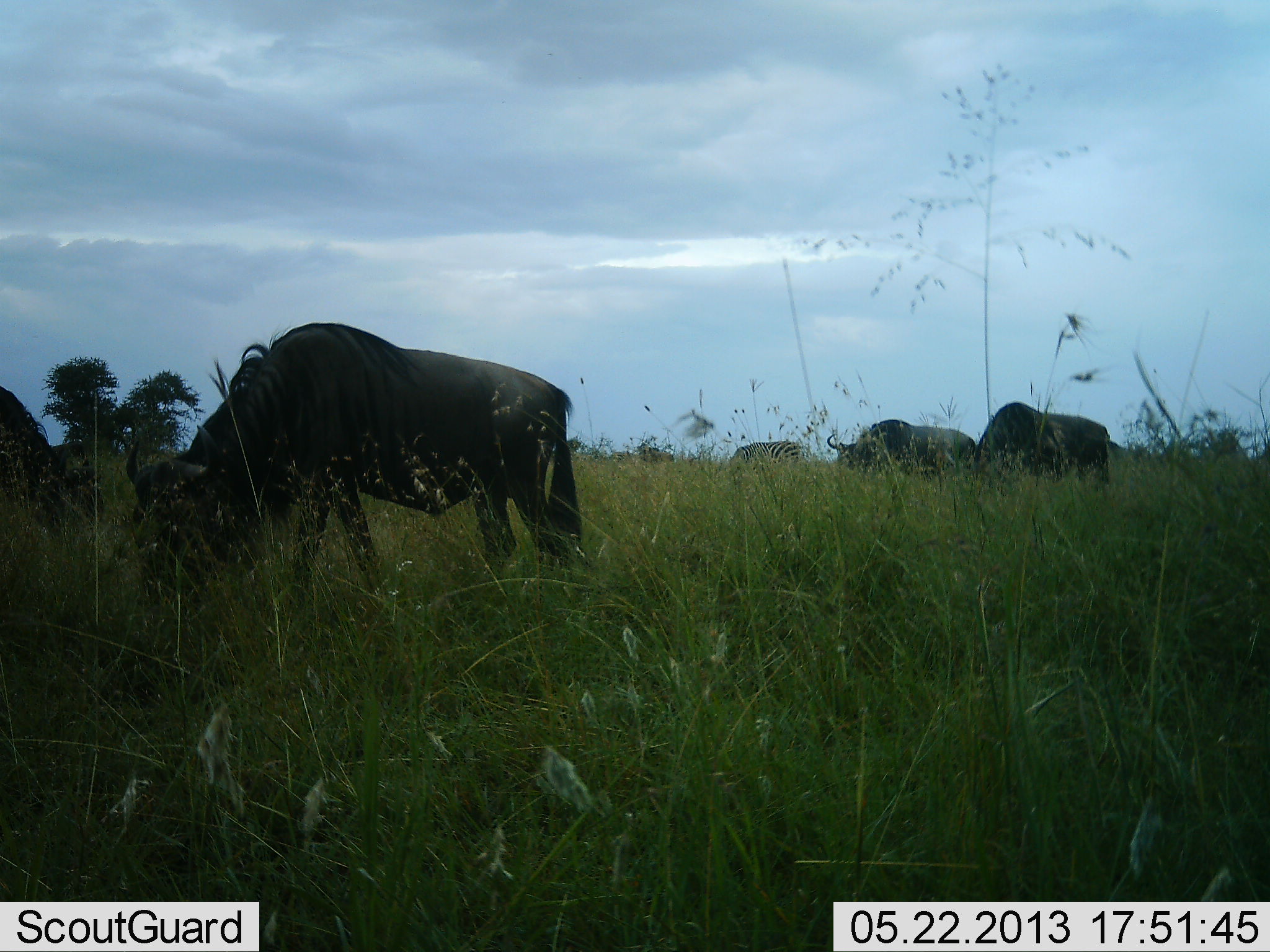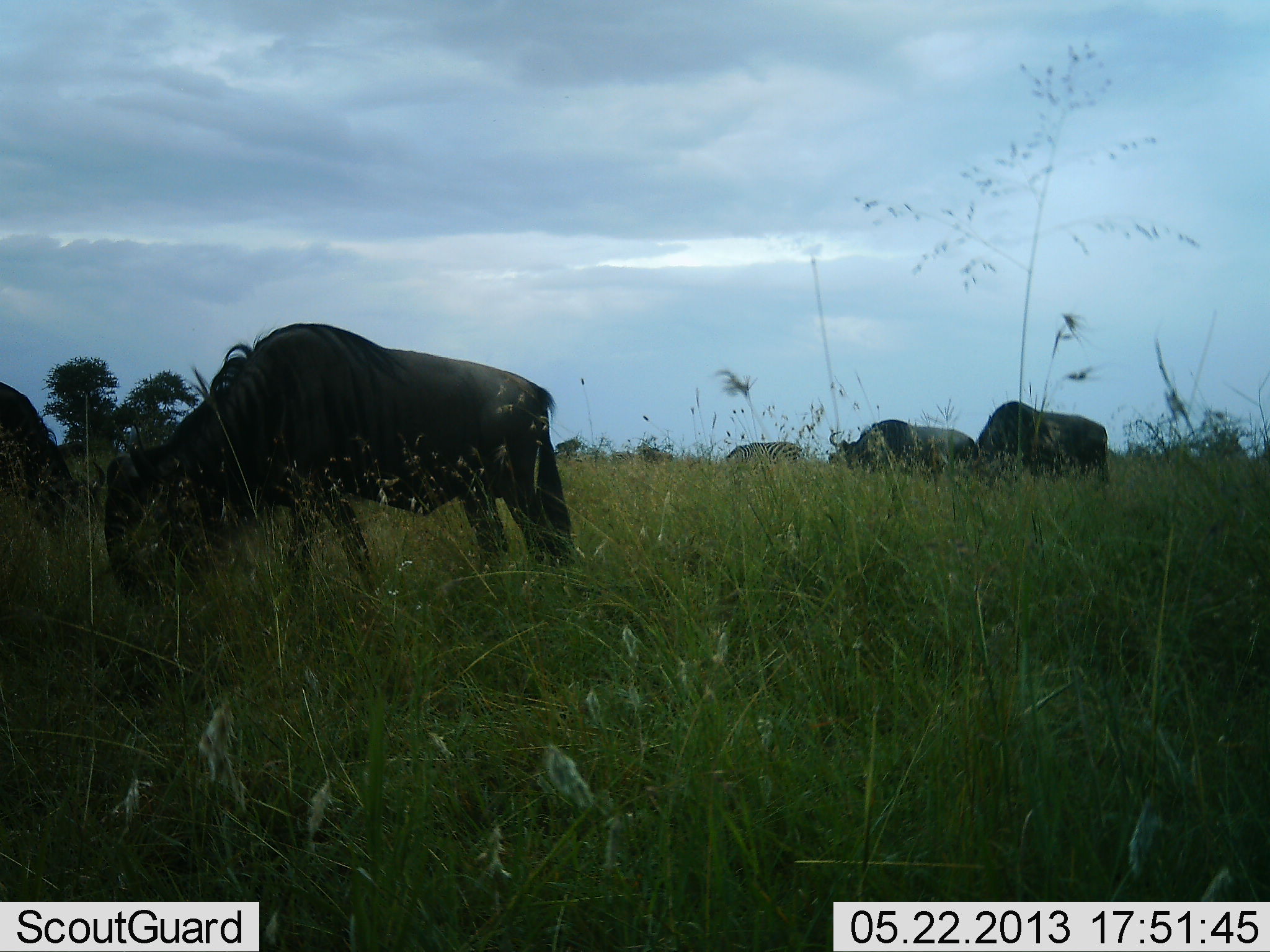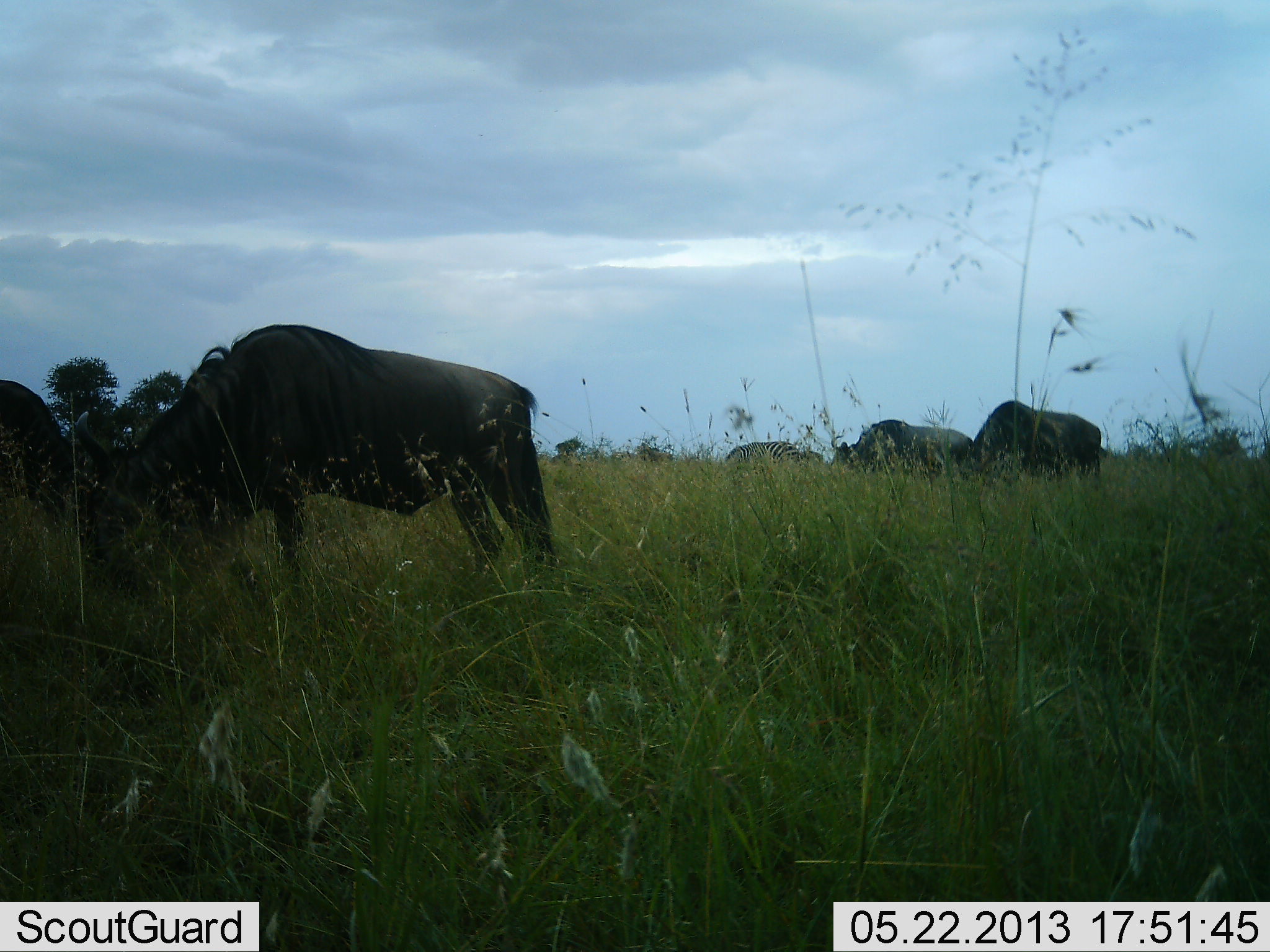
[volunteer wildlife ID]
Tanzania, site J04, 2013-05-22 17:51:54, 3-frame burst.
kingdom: Animalia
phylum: Chordata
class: Mammalia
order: Artiodactyla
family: Bovidae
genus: Connochaetes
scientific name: Connochaetes taurinus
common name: blue wildebeest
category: wildebeest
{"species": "wildebeest (blue wildebeest) (Connochaetes taurinus)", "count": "5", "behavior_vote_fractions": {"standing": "35%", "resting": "0%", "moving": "24%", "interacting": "0%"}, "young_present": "0%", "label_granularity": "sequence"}